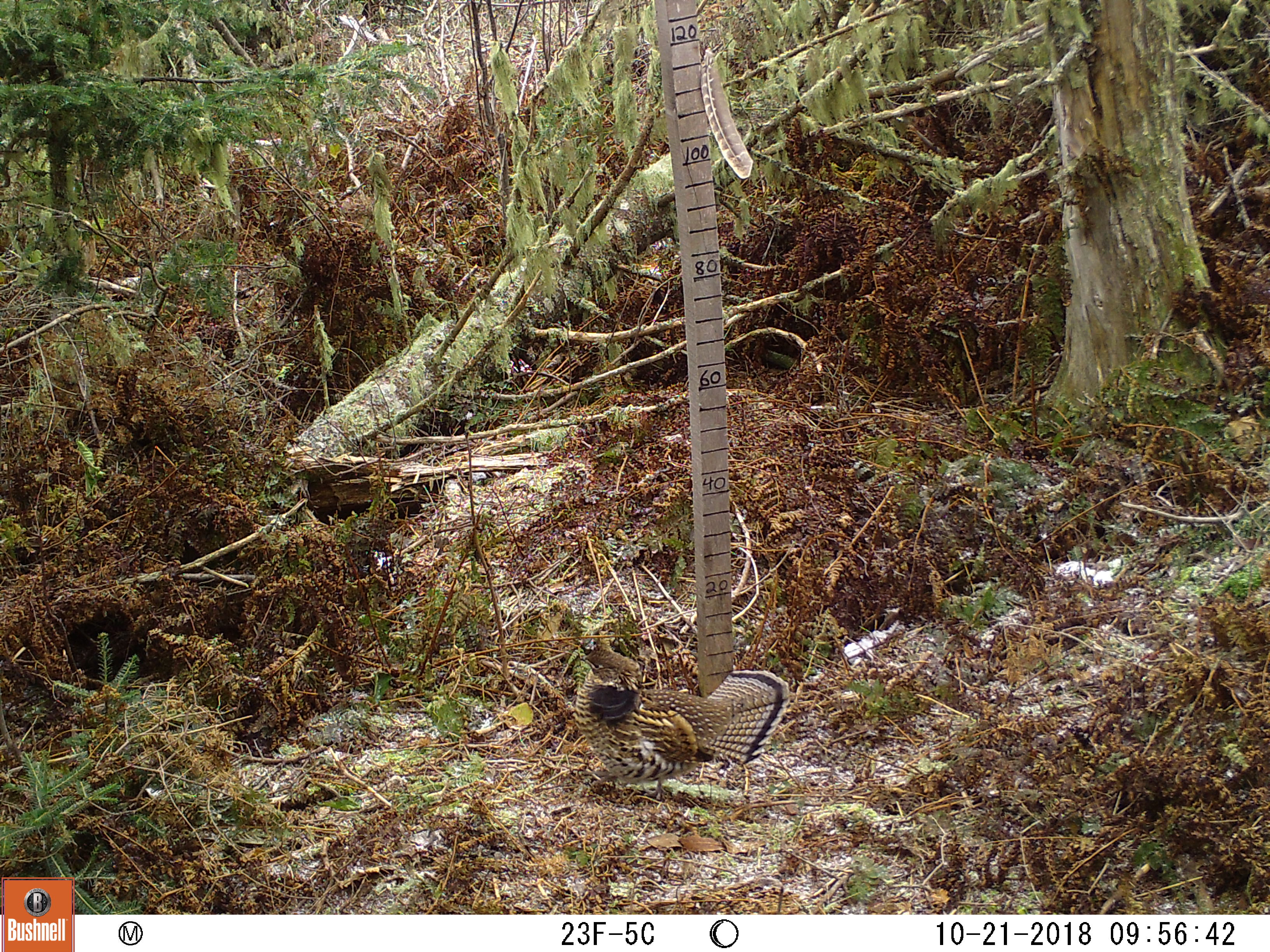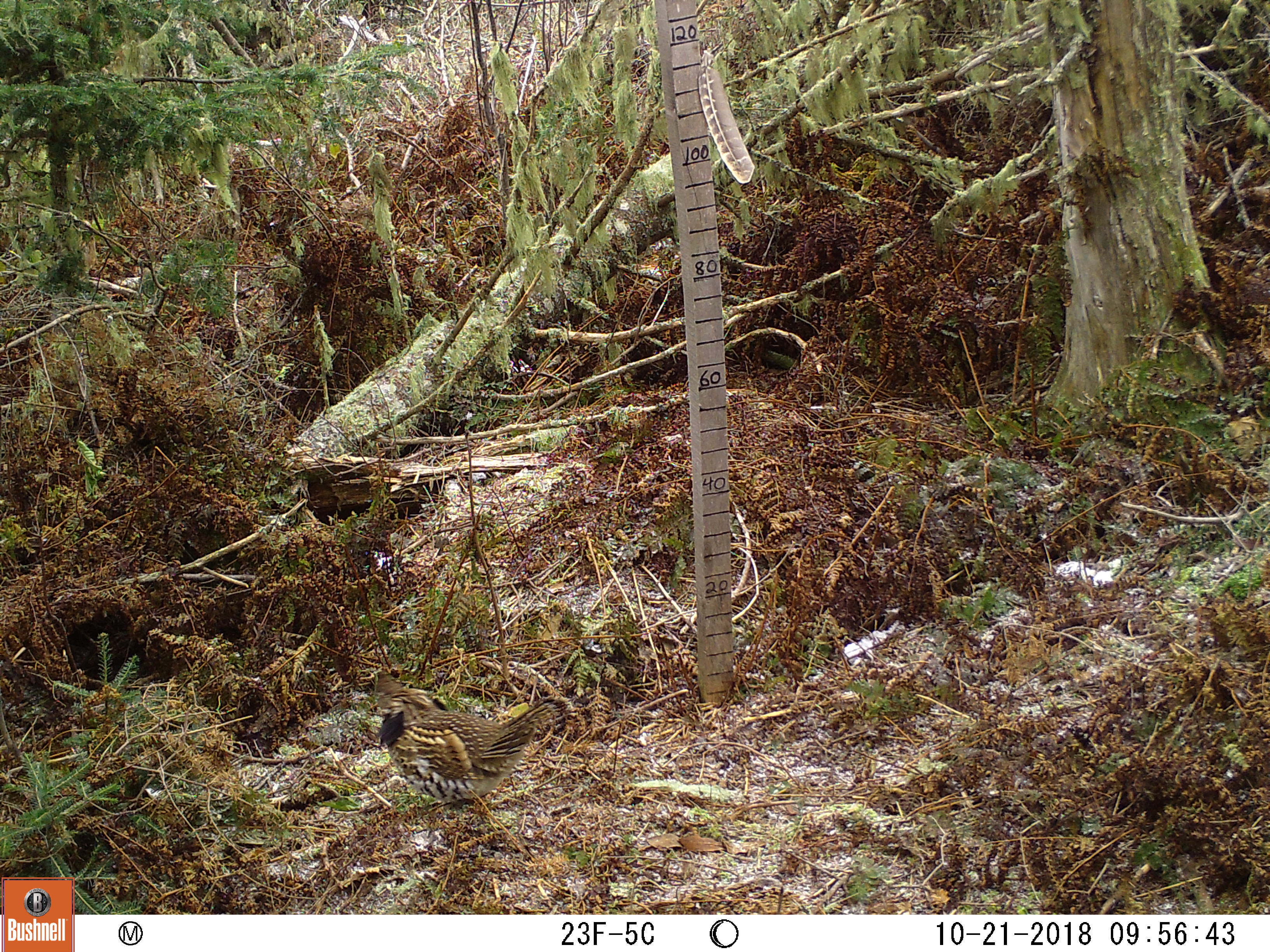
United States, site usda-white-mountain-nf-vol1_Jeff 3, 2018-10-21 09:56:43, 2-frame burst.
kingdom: Animalia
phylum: Chordata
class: Aves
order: Galliformes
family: Phasianidae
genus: Bonasa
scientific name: Bonasa umbellus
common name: ruffed grouse